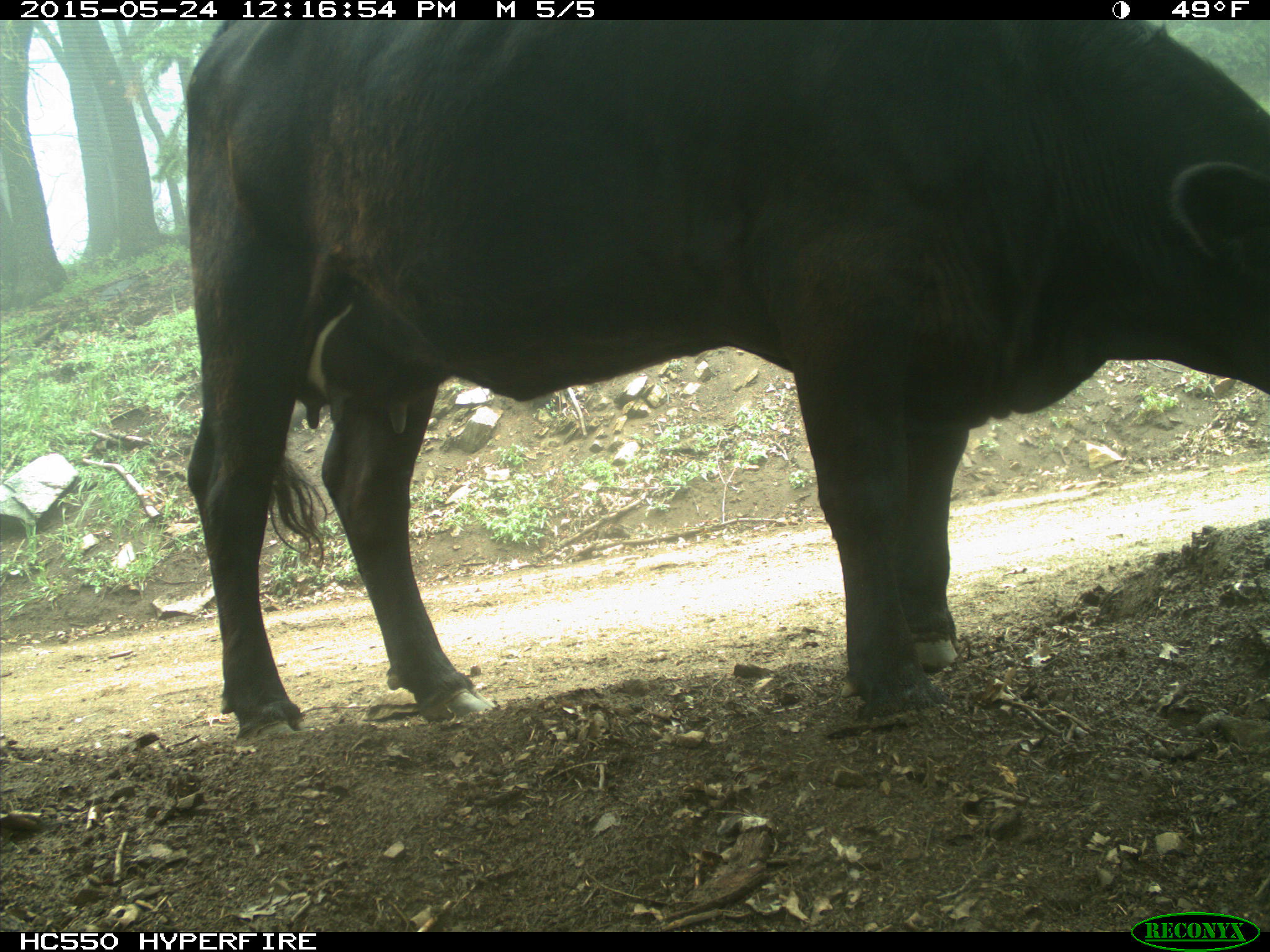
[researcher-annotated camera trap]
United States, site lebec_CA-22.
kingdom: Animalia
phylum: Chordata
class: Mammalia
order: Artiodactyla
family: Bovidae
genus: Bos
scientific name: Bos taurus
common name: domestic cow